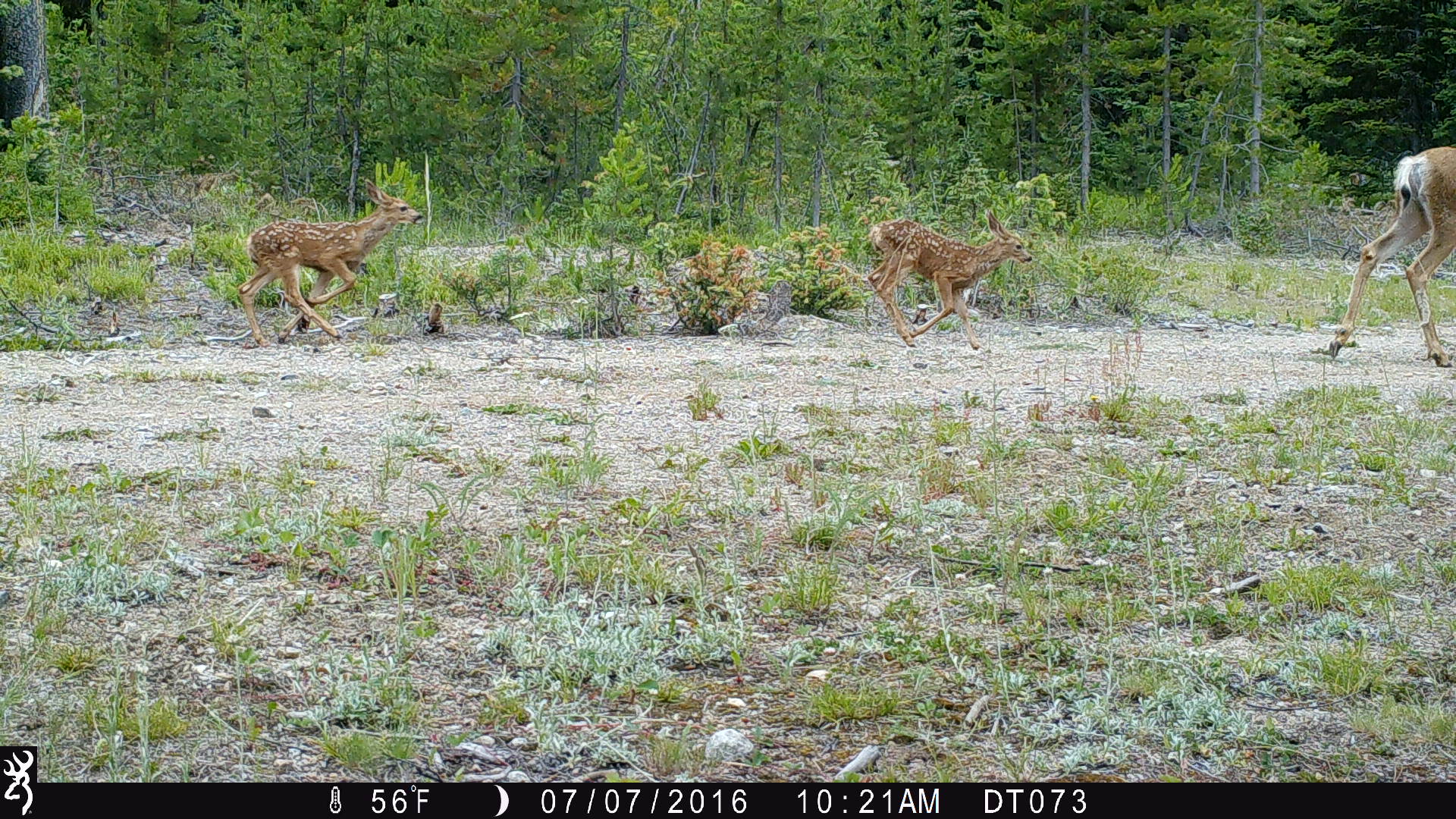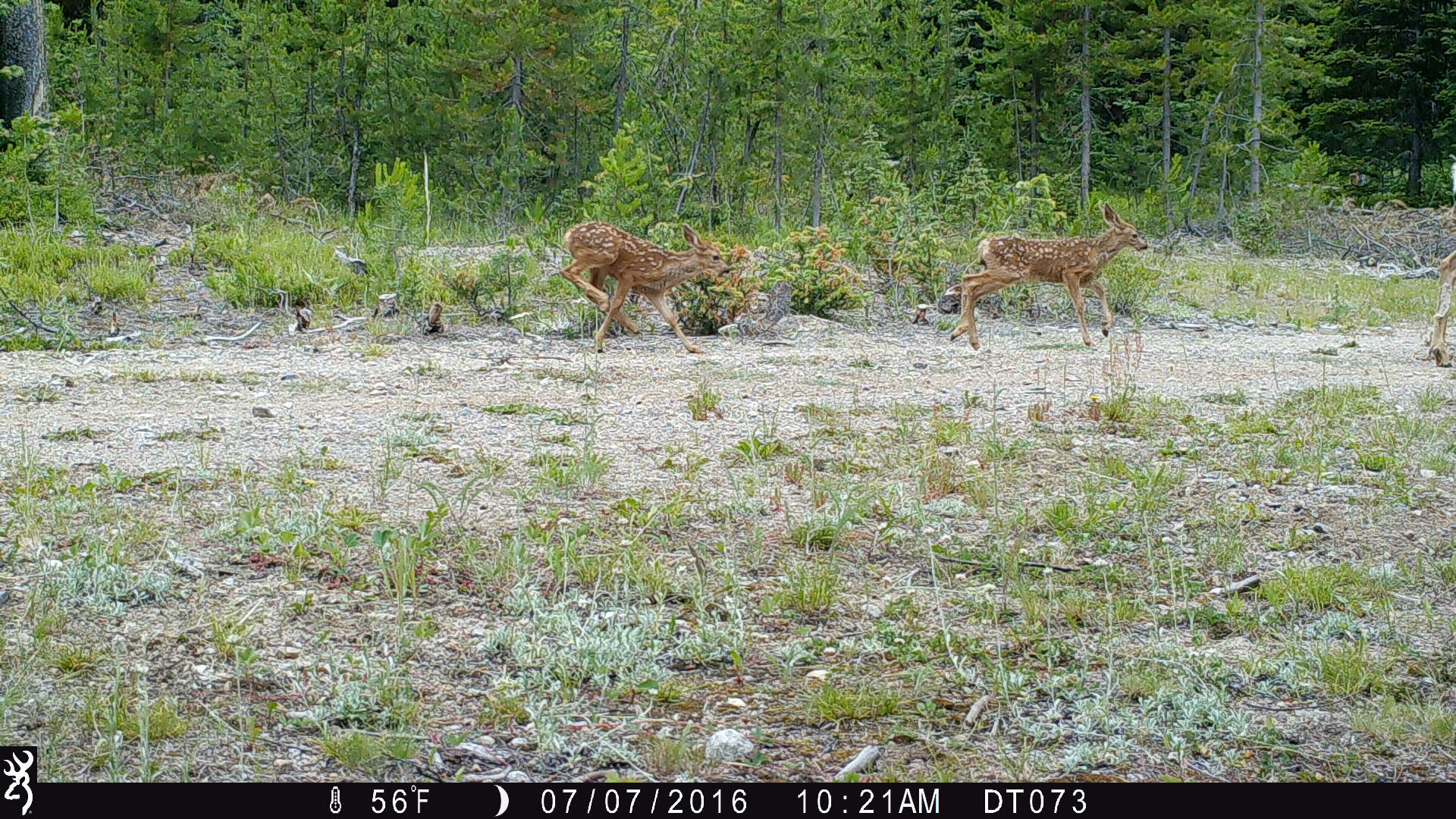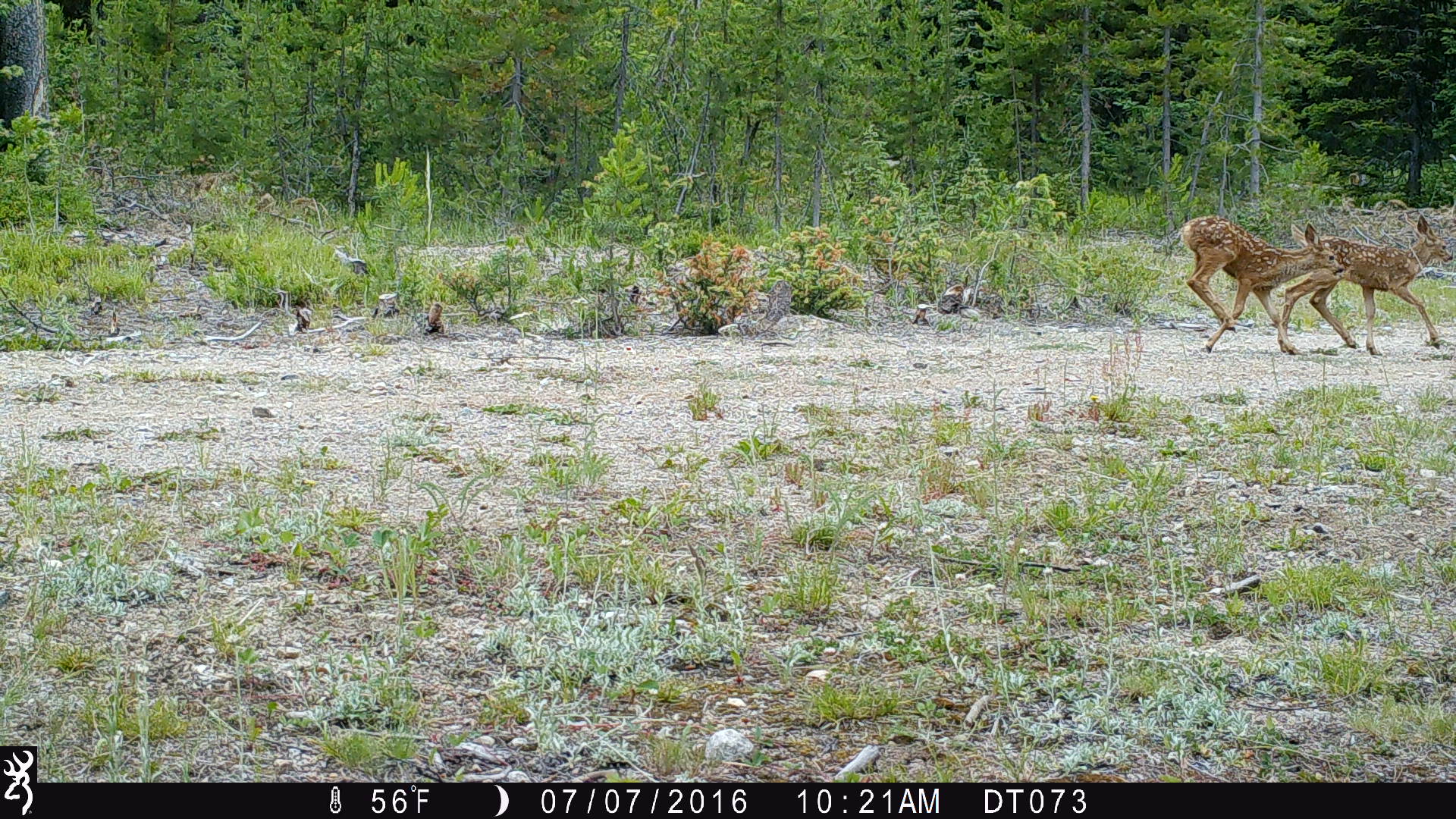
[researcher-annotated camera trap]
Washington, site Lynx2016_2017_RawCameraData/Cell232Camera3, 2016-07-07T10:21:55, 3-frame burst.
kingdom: Animalia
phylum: Chordata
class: Mammalia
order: Artiodactyla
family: Cervidae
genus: Odocoileus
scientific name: Odocoileus hemionus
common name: mule deer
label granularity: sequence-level